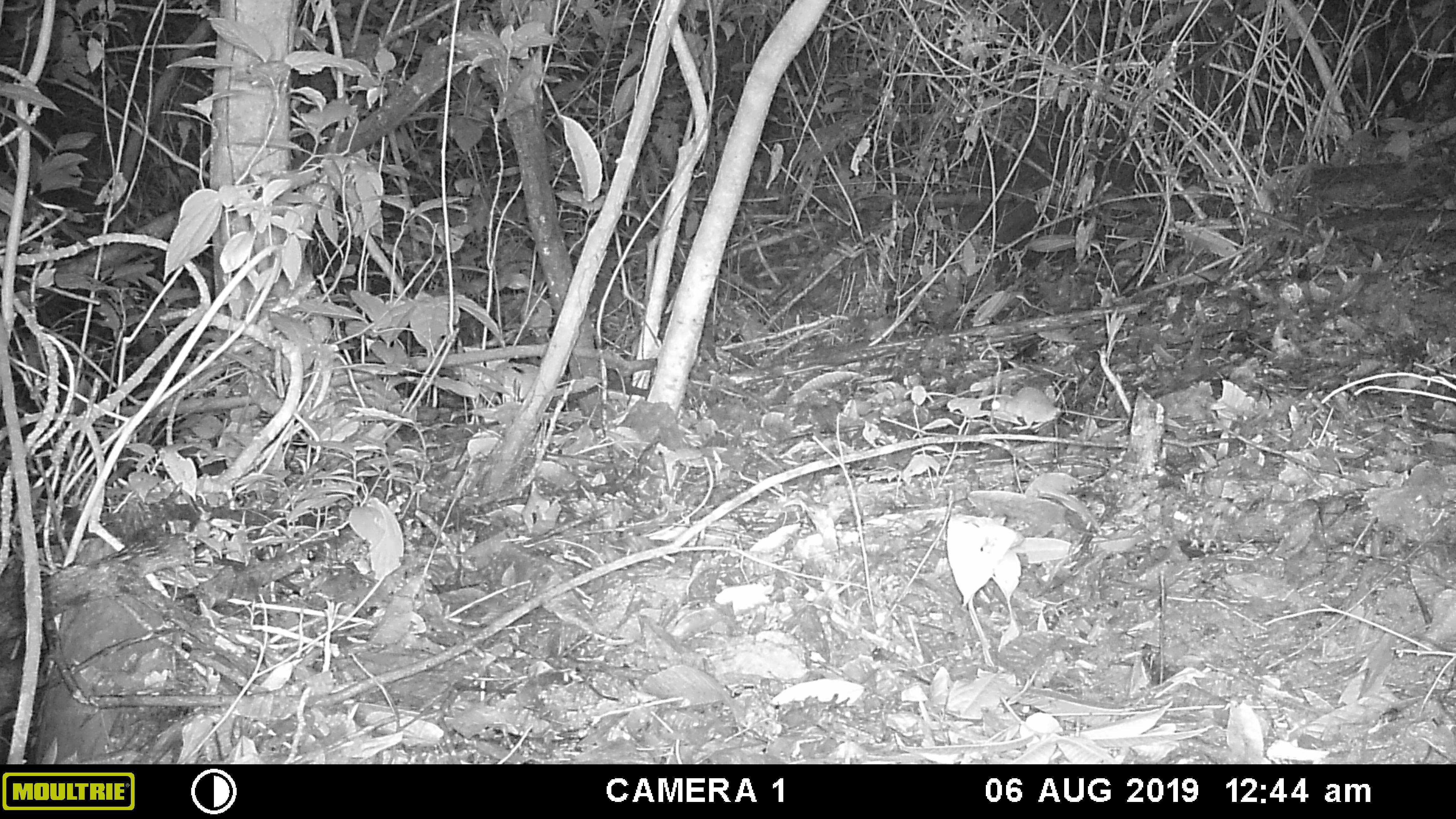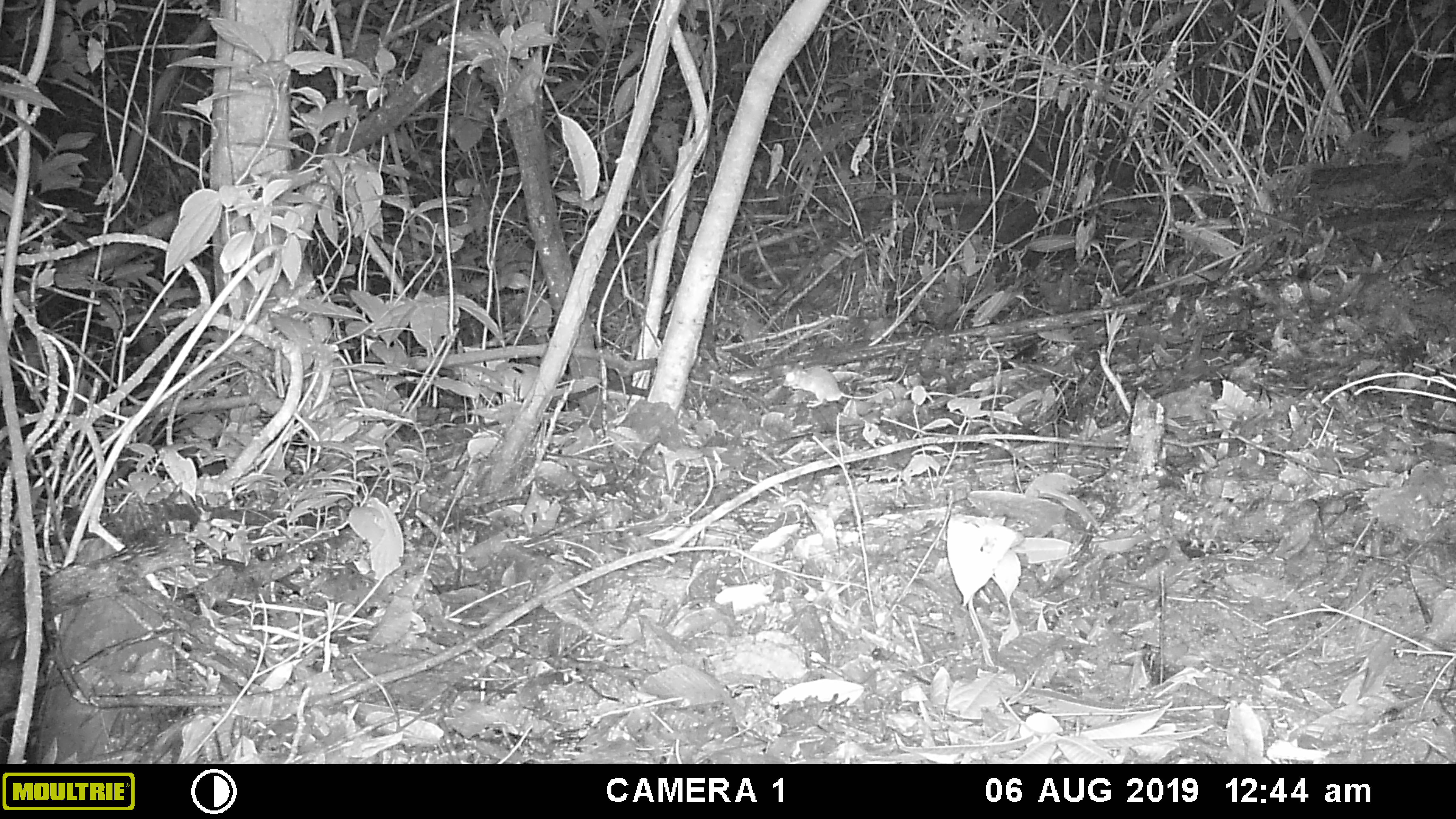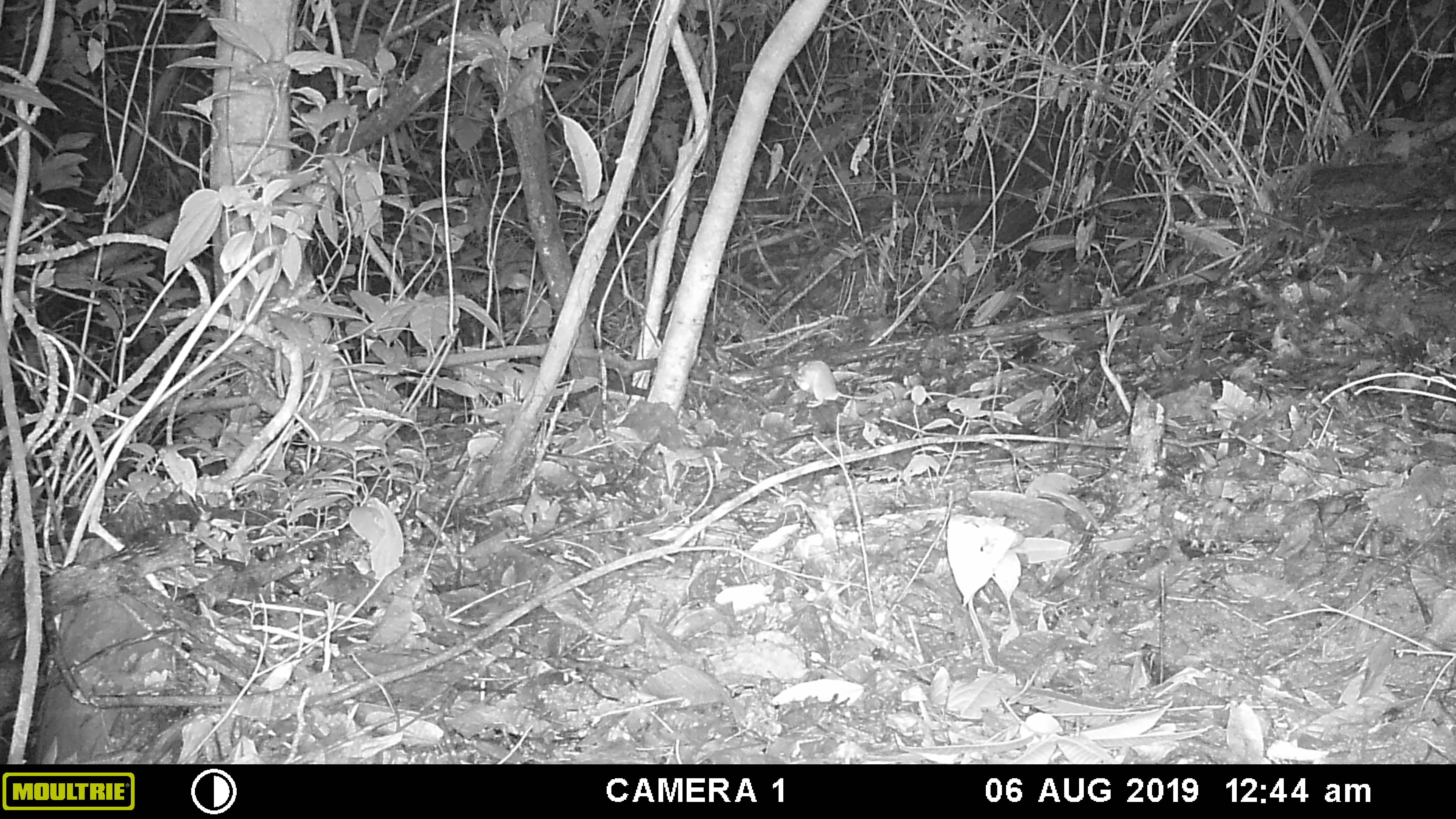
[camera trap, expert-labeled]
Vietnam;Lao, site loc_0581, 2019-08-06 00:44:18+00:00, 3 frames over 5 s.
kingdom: Animalia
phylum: Chordata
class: Mammalia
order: Rodentia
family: Muridae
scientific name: Muridae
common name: old-world mice and rats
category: unidentified murid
Unidentified murid (old-world mice and rats) (Muridae). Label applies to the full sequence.